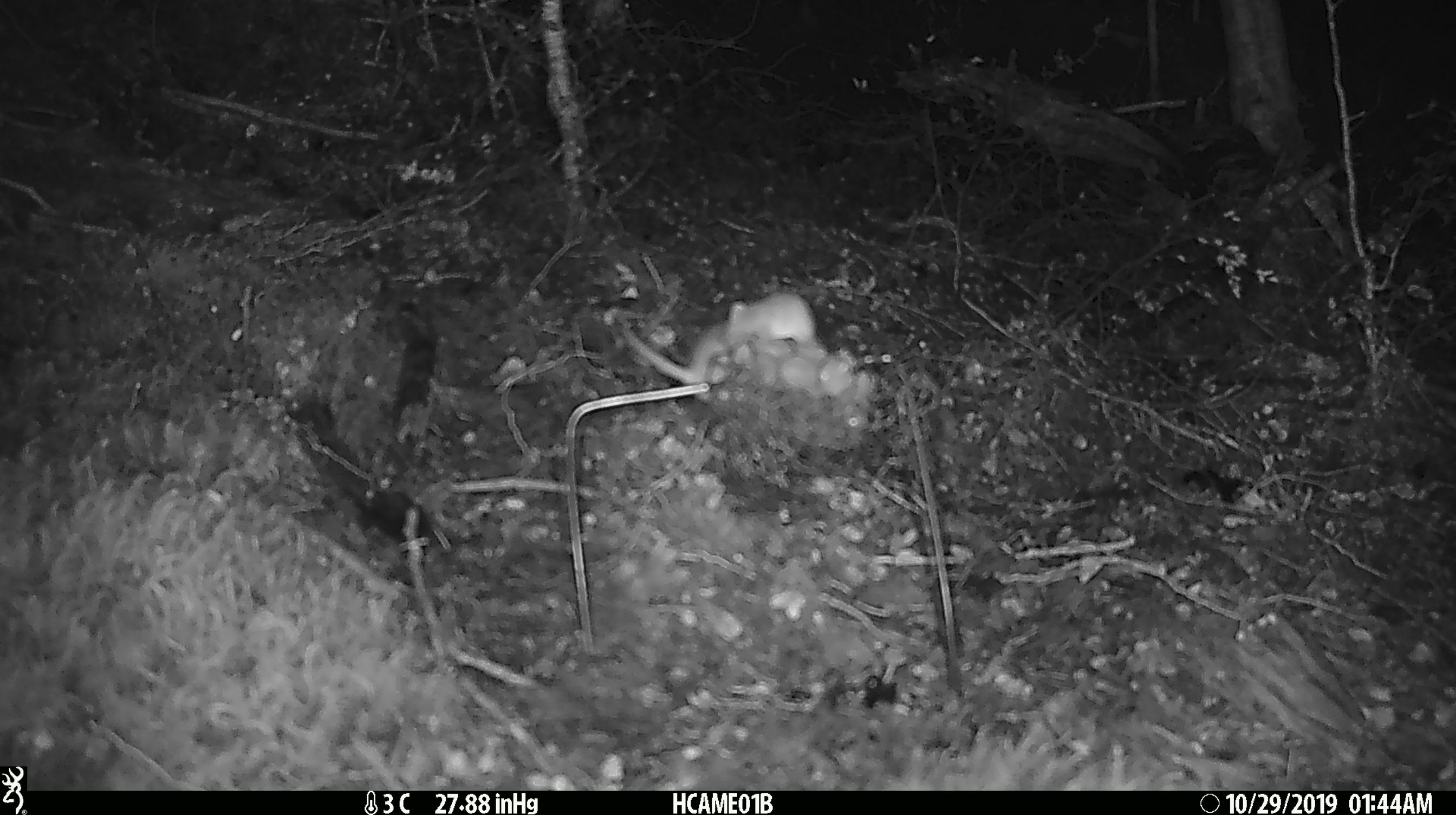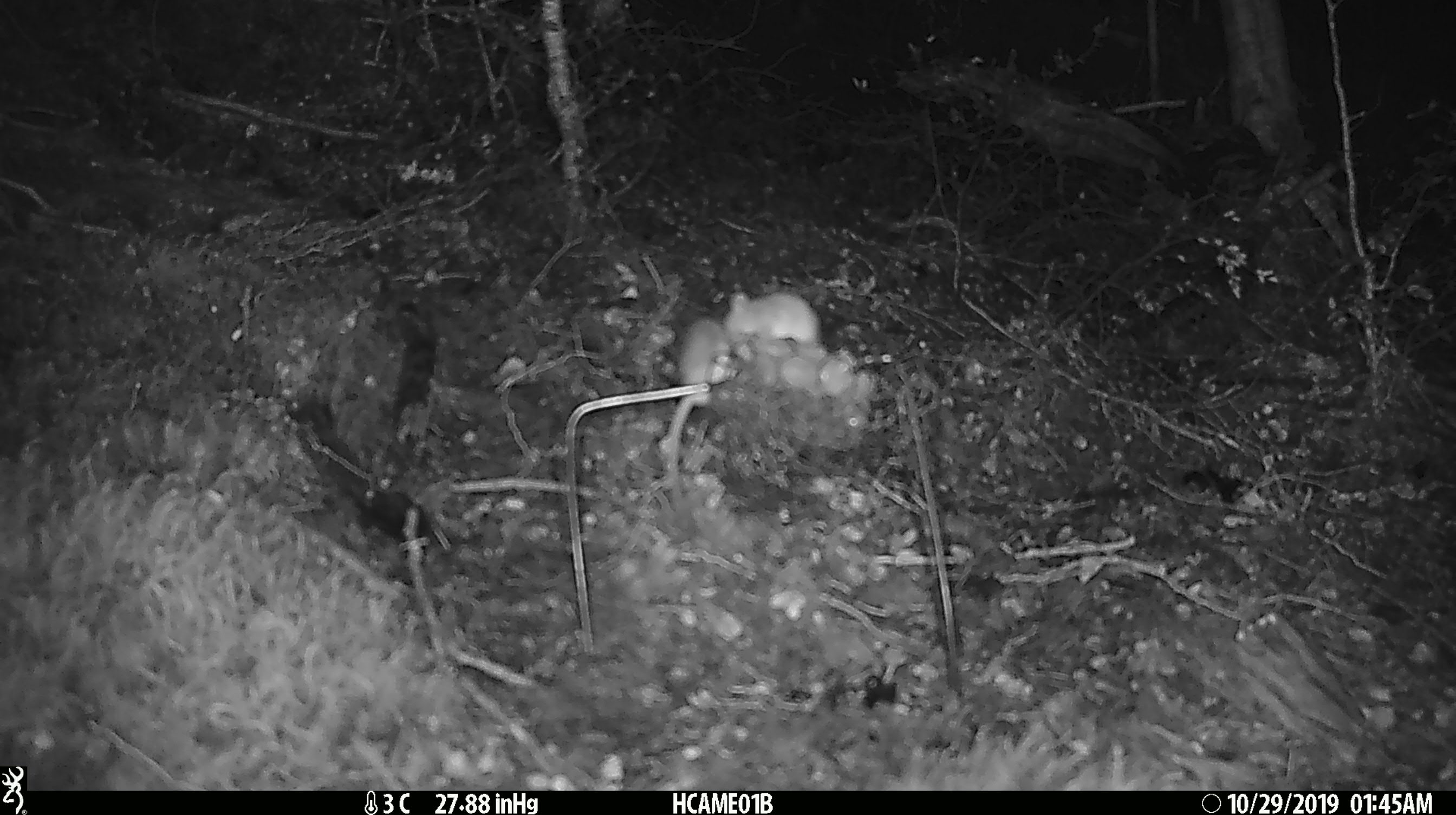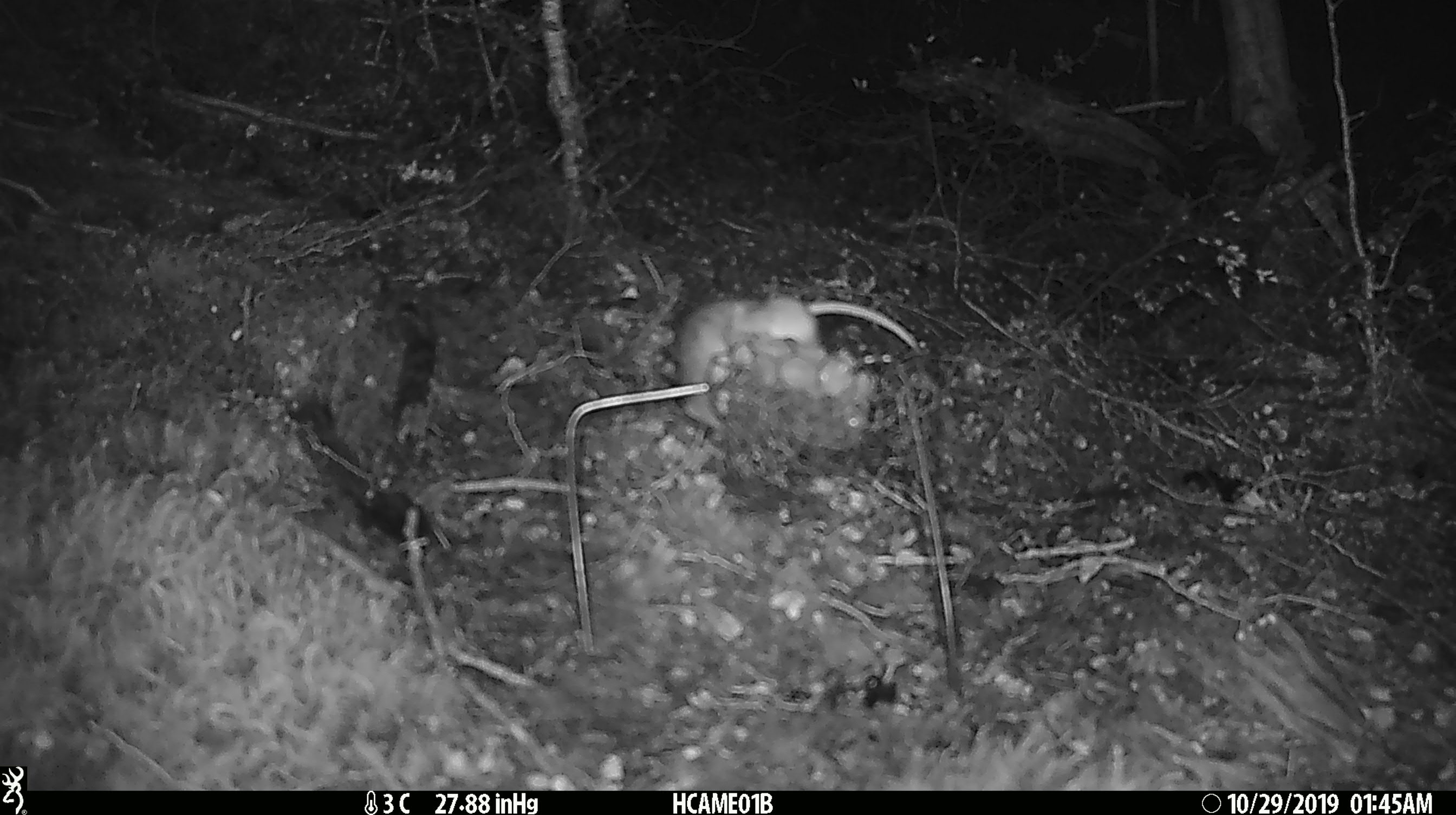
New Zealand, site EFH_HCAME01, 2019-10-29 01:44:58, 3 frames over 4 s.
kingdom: Animalia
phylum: Chordata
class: Mammalia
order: Rodentia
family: Muridae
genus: Mus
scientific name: Mus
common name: mouse